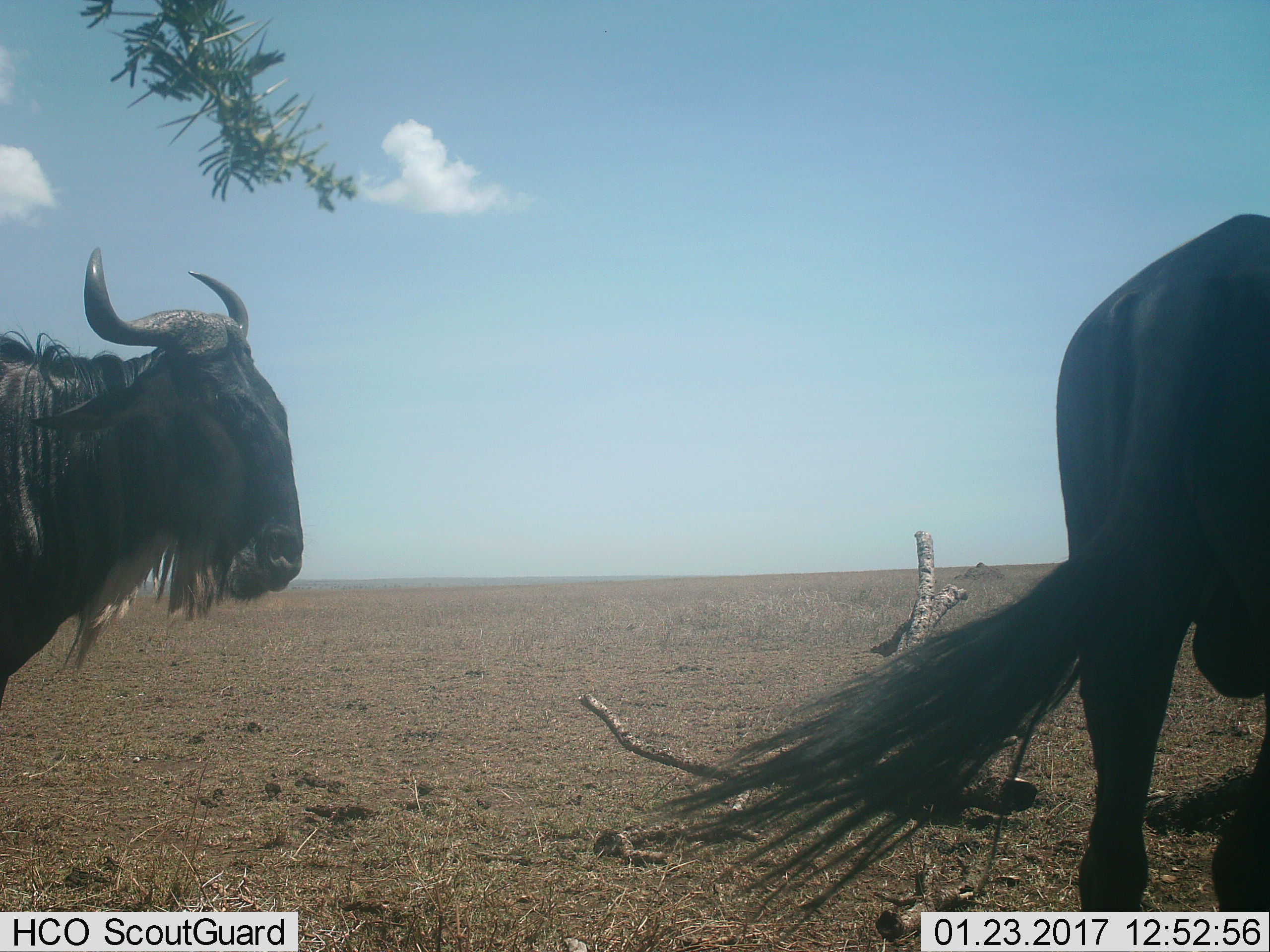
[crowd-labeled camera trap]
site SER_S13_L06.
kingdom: Animalia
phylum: Chordata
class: Mammalia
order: Artiodactyla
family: Bovidae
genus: Connochaetes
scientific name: Connochaetes taurinus taurinus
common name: blue wildebeest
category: wildebeestblue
Wildebeestblue (blue wildebeest) (Connochaetes taurinus taurinus), count 2. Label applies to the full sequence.